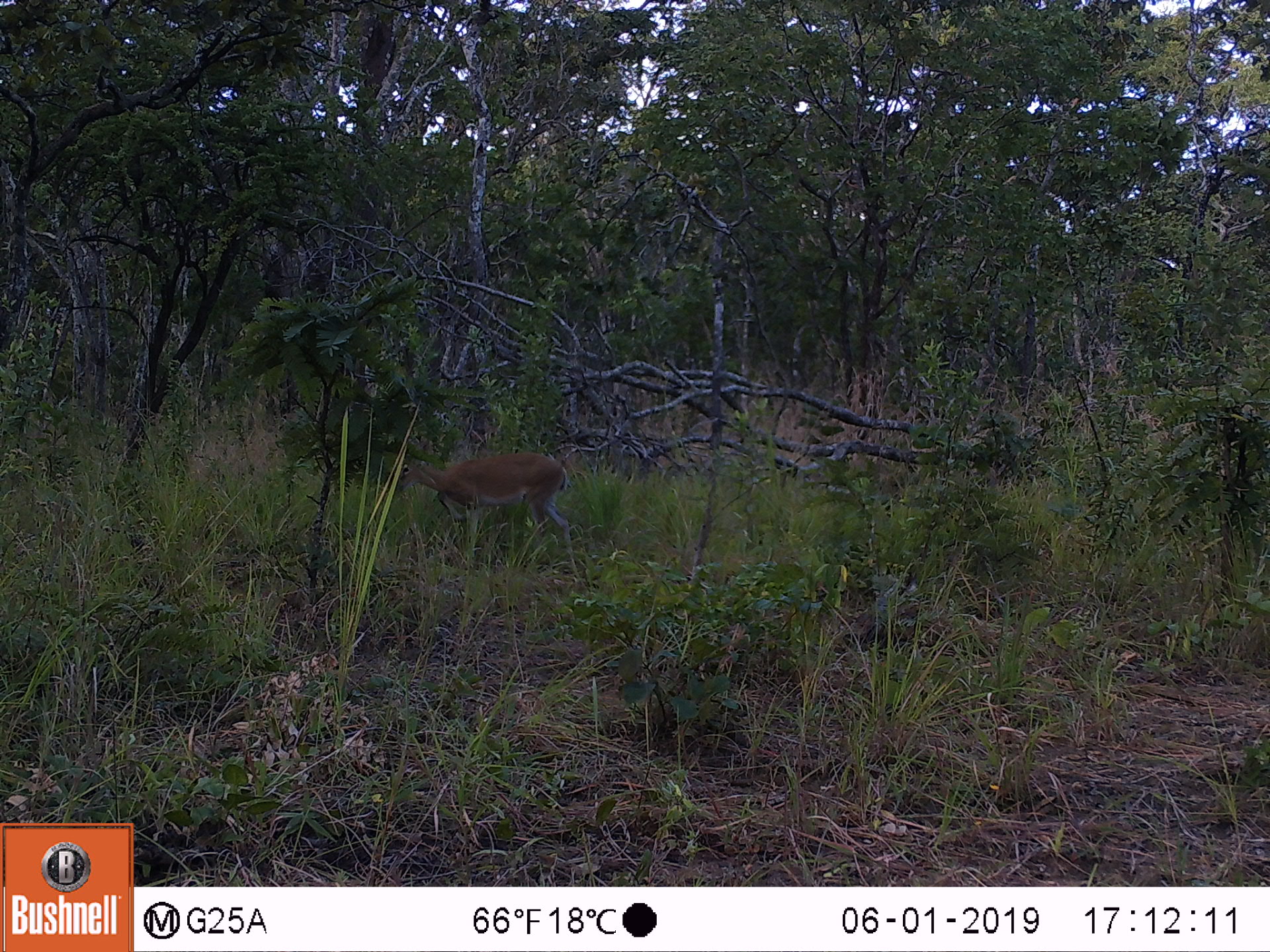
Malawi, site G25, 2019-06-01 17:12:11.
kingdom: Animalia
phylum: Chordata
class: Mammalia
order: Artiodactyla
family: Bovidae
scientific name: Antilopinae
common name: small antelope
Small antelope (Antilopinae), count 1.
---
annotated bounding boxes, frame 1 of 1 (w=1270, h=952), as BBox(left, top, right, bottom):
small antelope: BBox(380, 440, 576, 573)